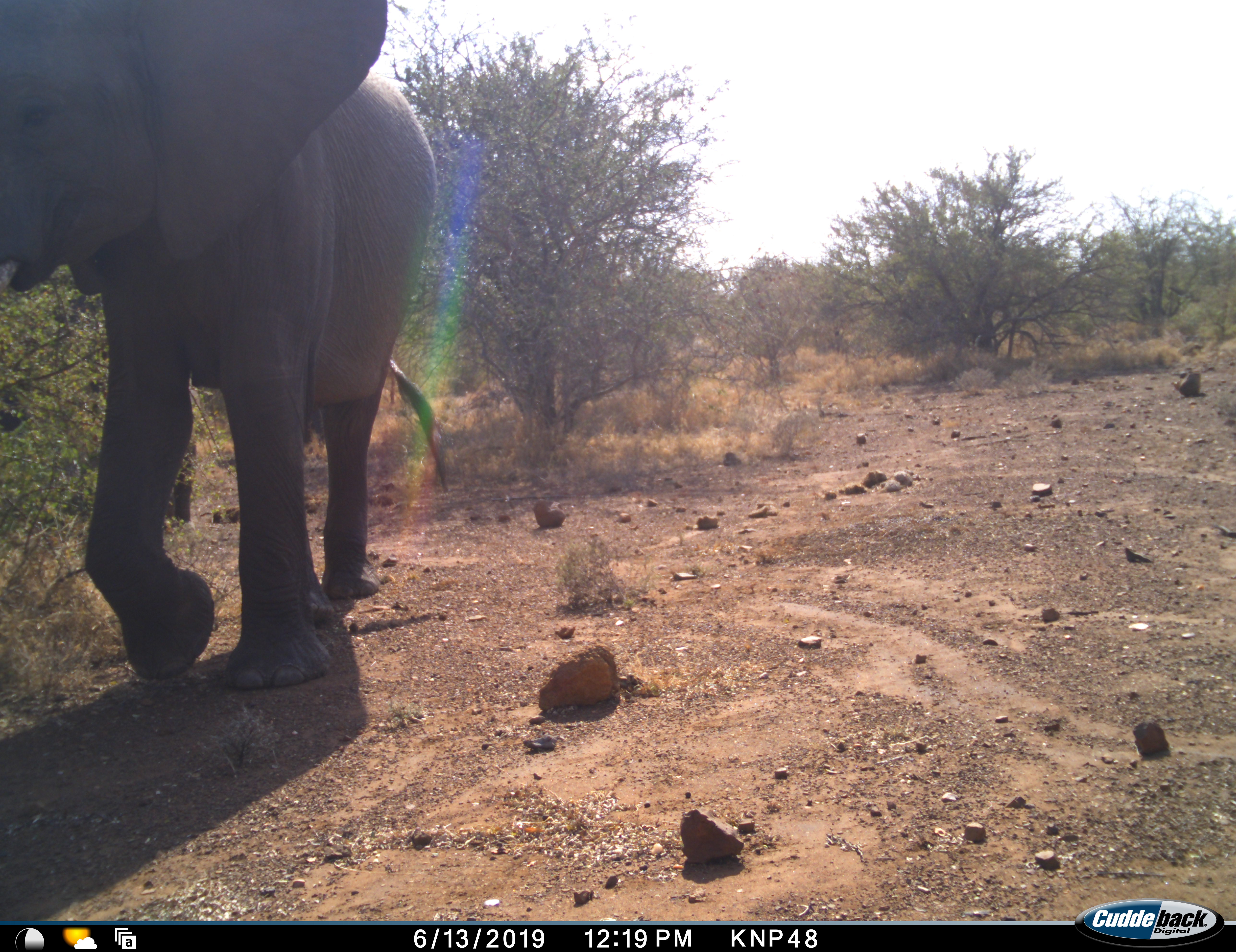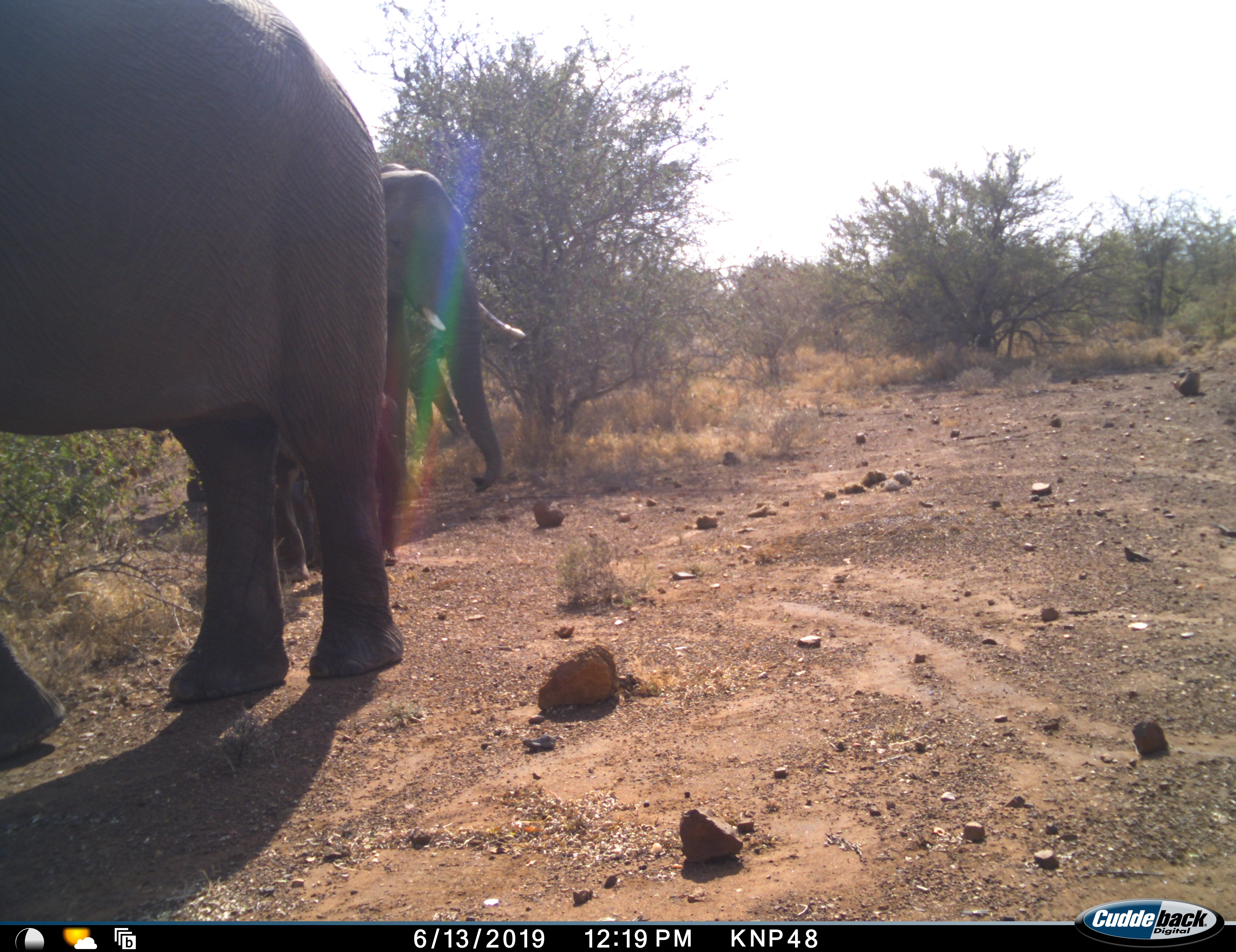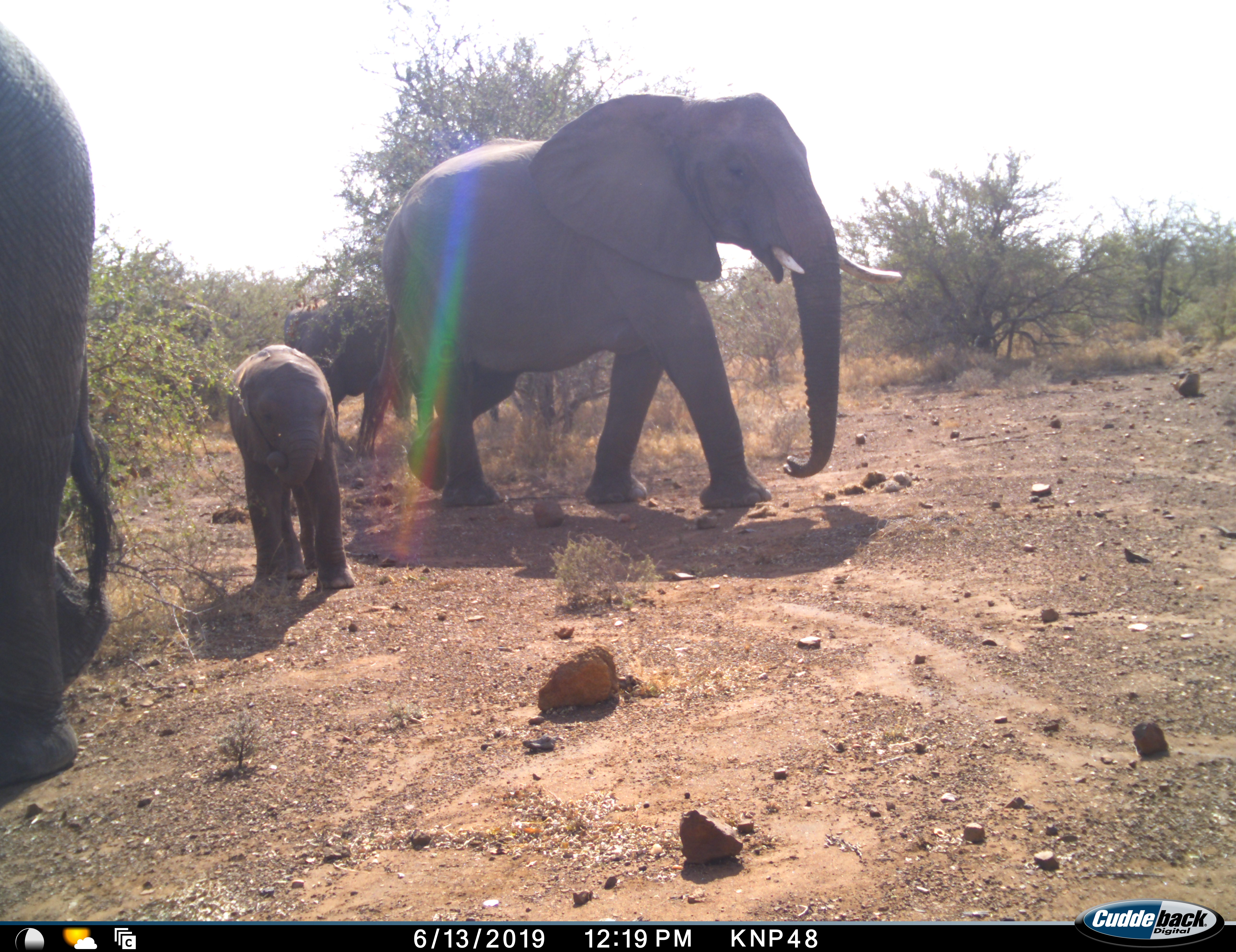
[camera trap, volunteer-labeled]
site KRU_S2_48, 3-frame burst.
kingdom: Animalia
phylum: Chordata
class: Mammalia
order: Proboscidea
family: Elephantidae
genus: Loxodonta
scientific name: Loxodonta africana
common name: african bush elephant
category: elephant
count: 4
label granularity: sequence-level